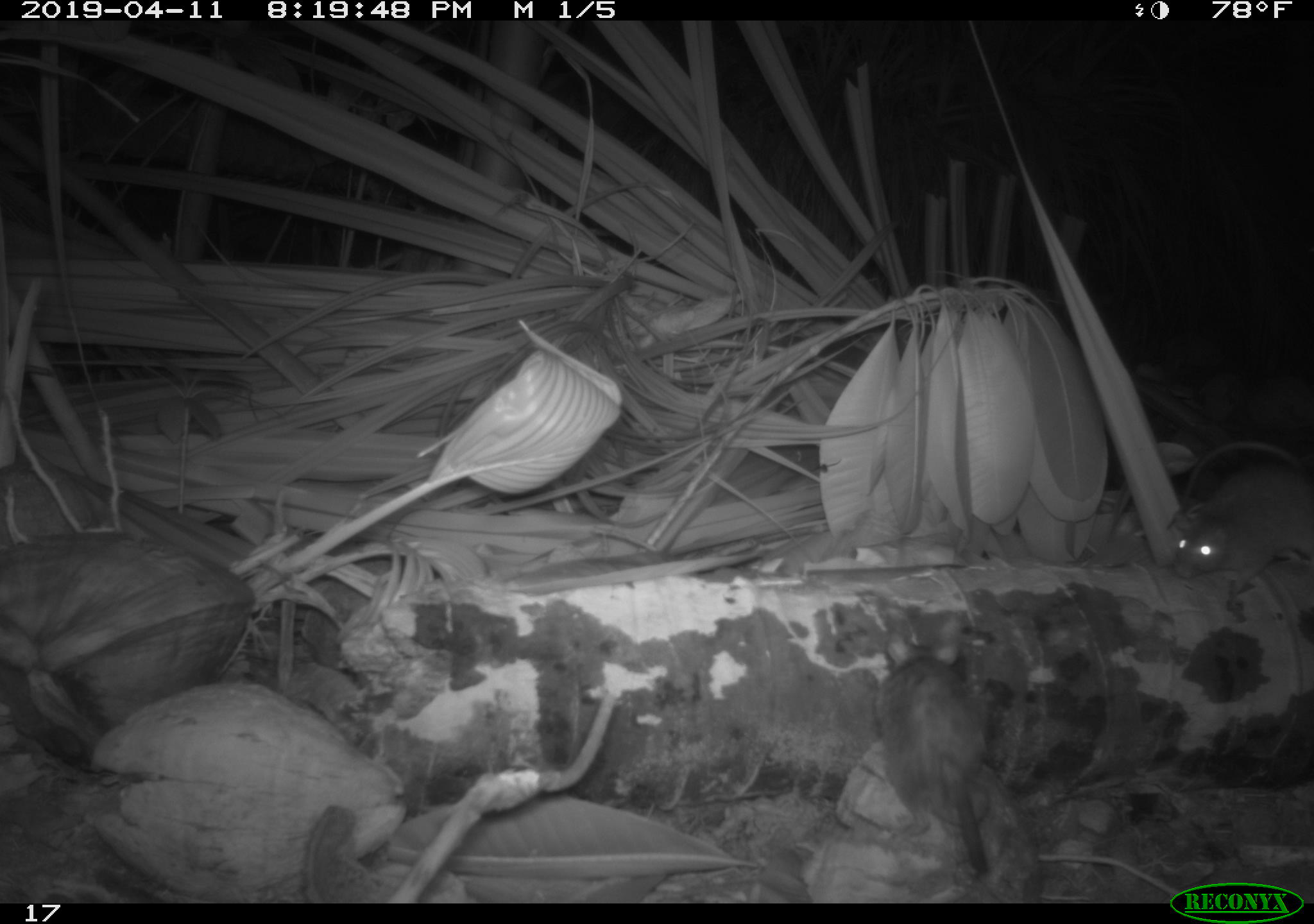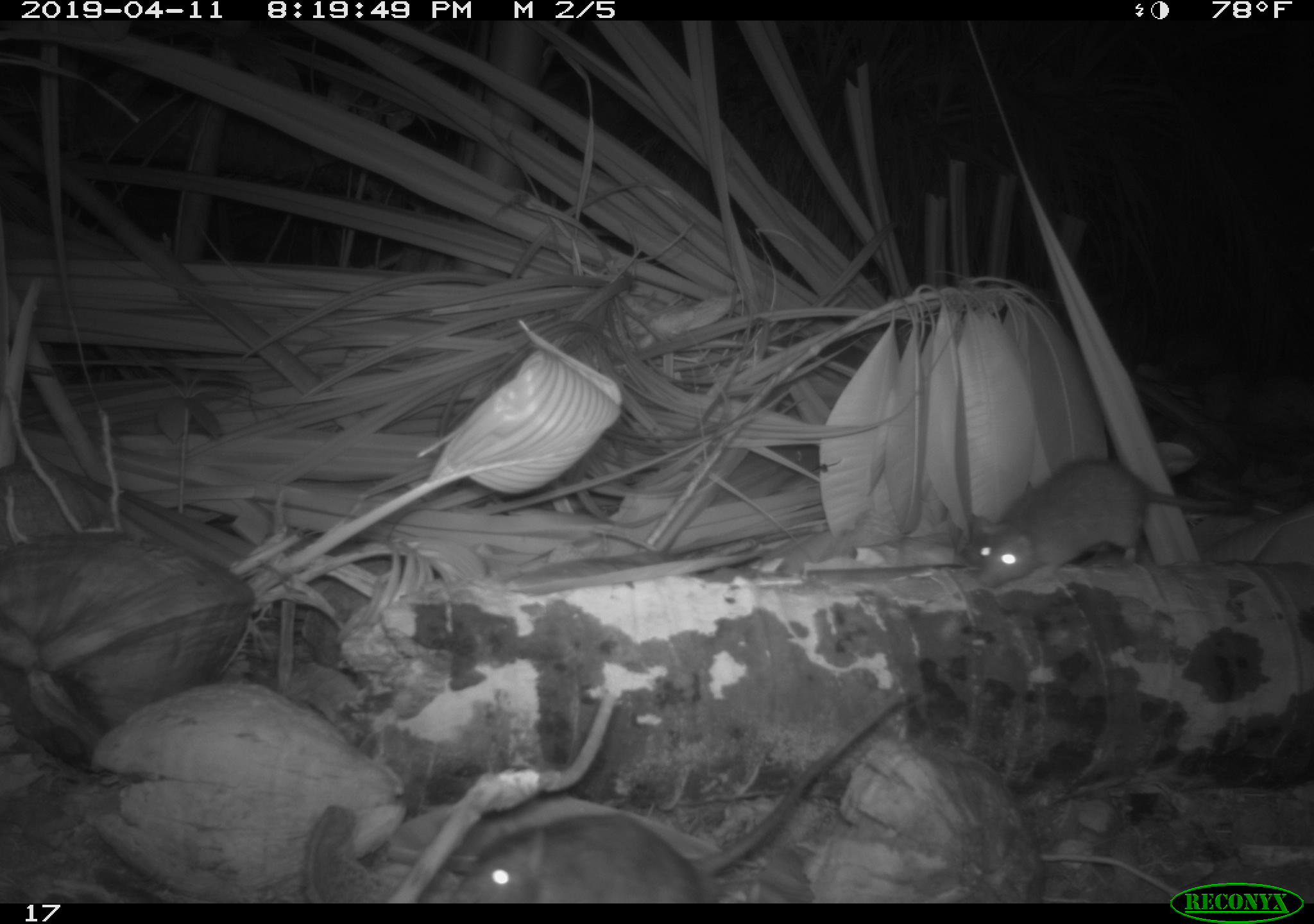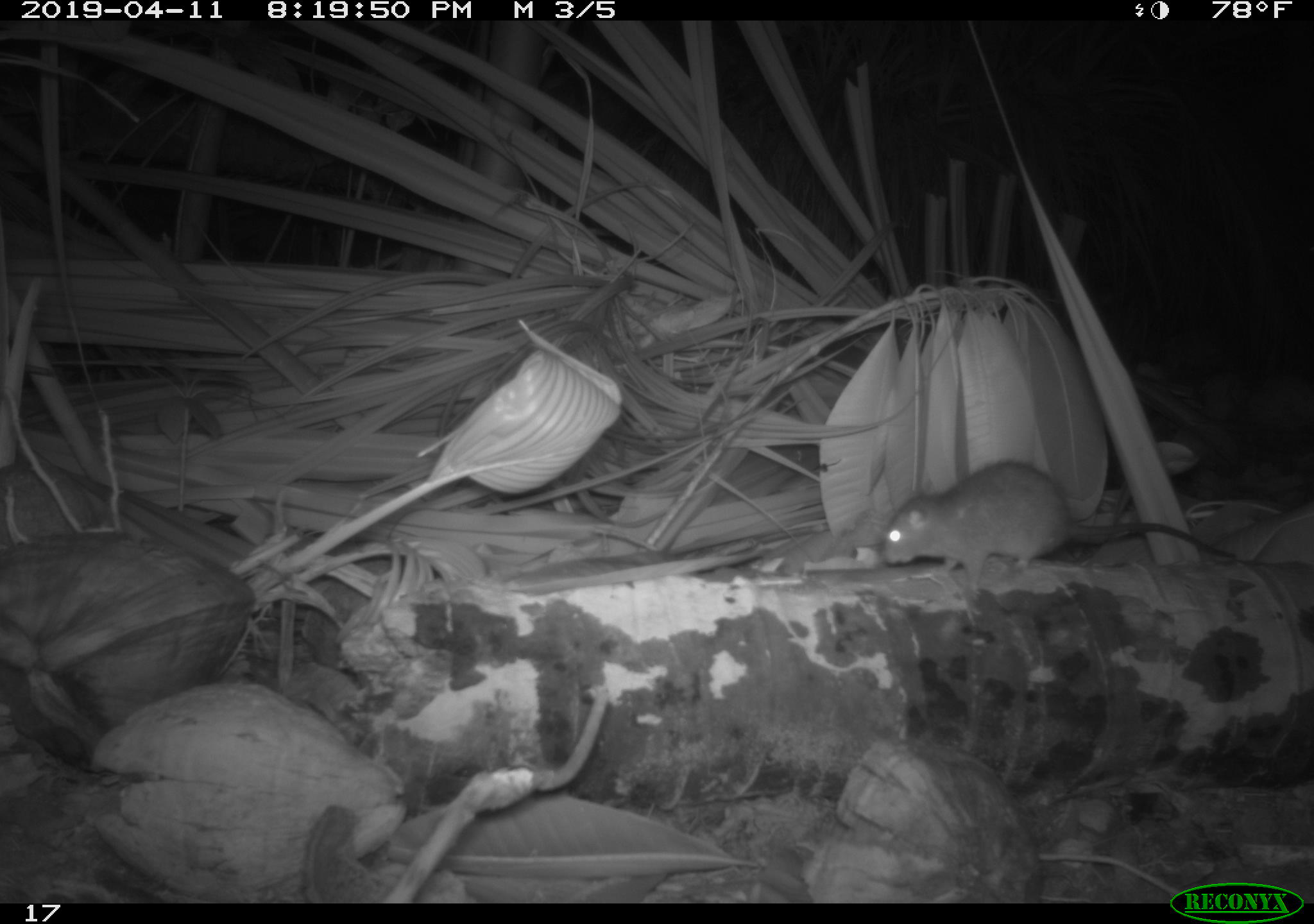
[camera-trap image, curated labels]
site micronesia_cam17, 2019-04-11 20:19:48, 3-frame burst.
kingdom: Animalia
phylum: Chordata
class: Mammalia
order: Rodentia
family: Muridae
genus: Rattus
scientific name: Rattus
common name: rat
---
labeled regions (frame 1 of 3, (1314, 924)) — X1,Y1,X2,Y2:
rat: 1170,457,1314,597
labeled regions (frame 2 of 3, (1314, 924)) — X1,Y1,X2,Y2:
rat: 437,661,918,905; 969,454,1232,588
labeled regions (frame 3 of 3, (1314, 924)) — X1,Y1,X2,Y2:
rat: 880,461,1254,597